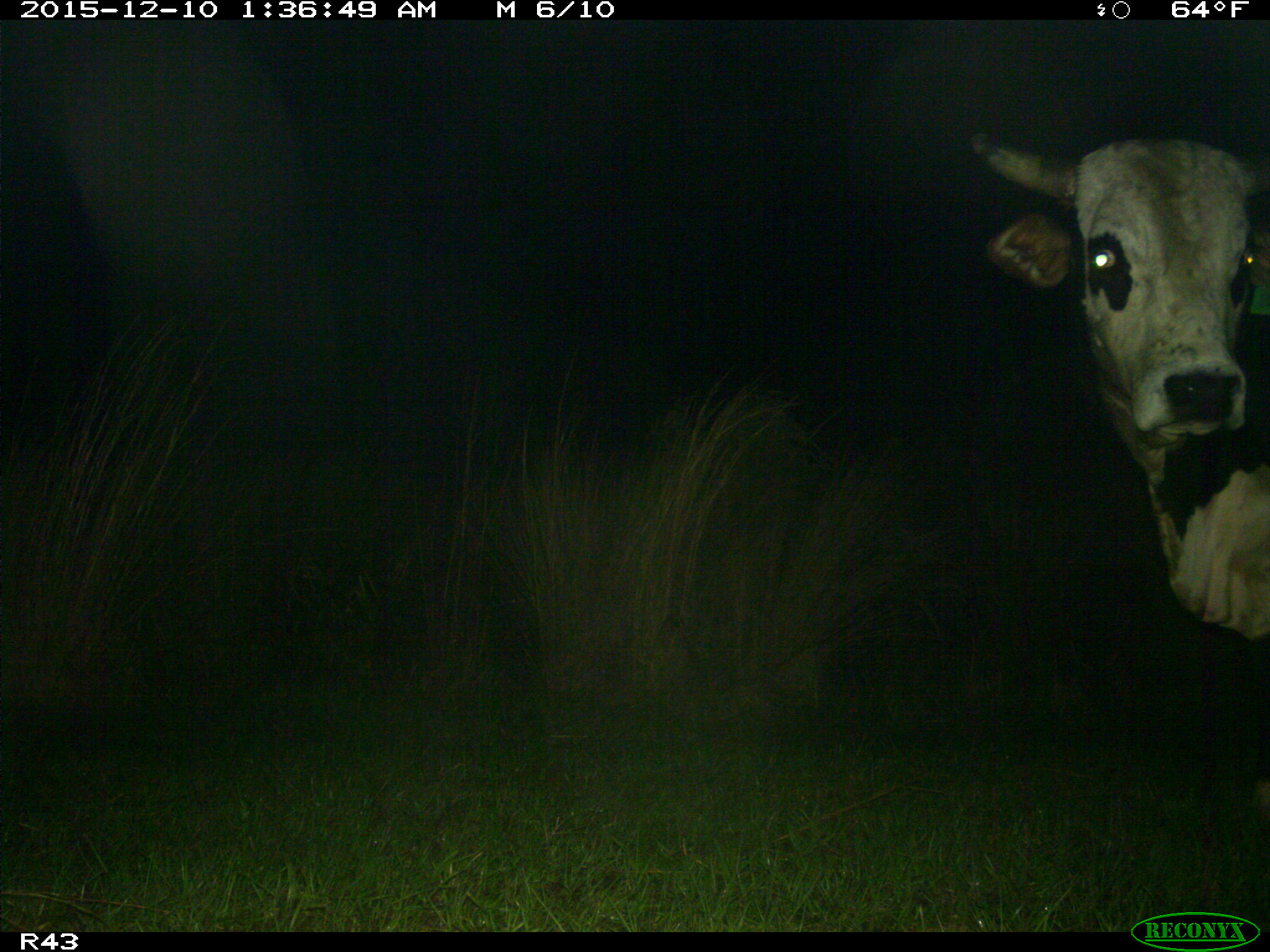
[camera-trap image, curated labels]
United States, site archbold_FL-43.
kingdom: Animalia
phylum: Chordata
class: Mammalia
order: Artiodactyla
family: Bovidae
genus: Bos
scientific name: Bos taurus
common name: domestic cow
Bos taurus (domestic cow).